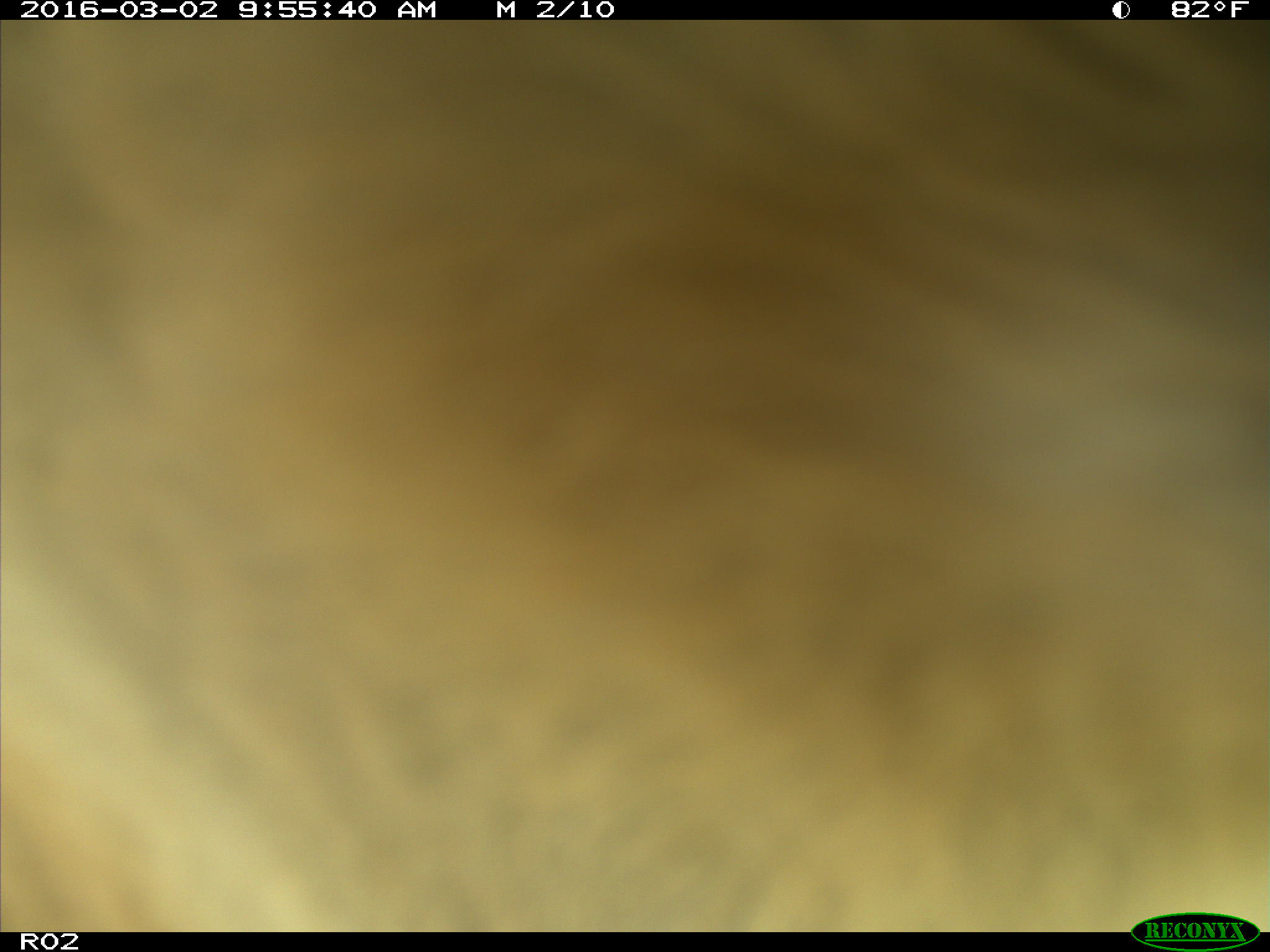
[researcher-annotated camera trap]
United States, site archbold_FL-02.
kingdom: Animalia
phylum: Chordata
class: Mammalia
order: Artiodactyla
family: Bovidae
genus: Bos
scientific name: Bos taurus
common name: domestic cow